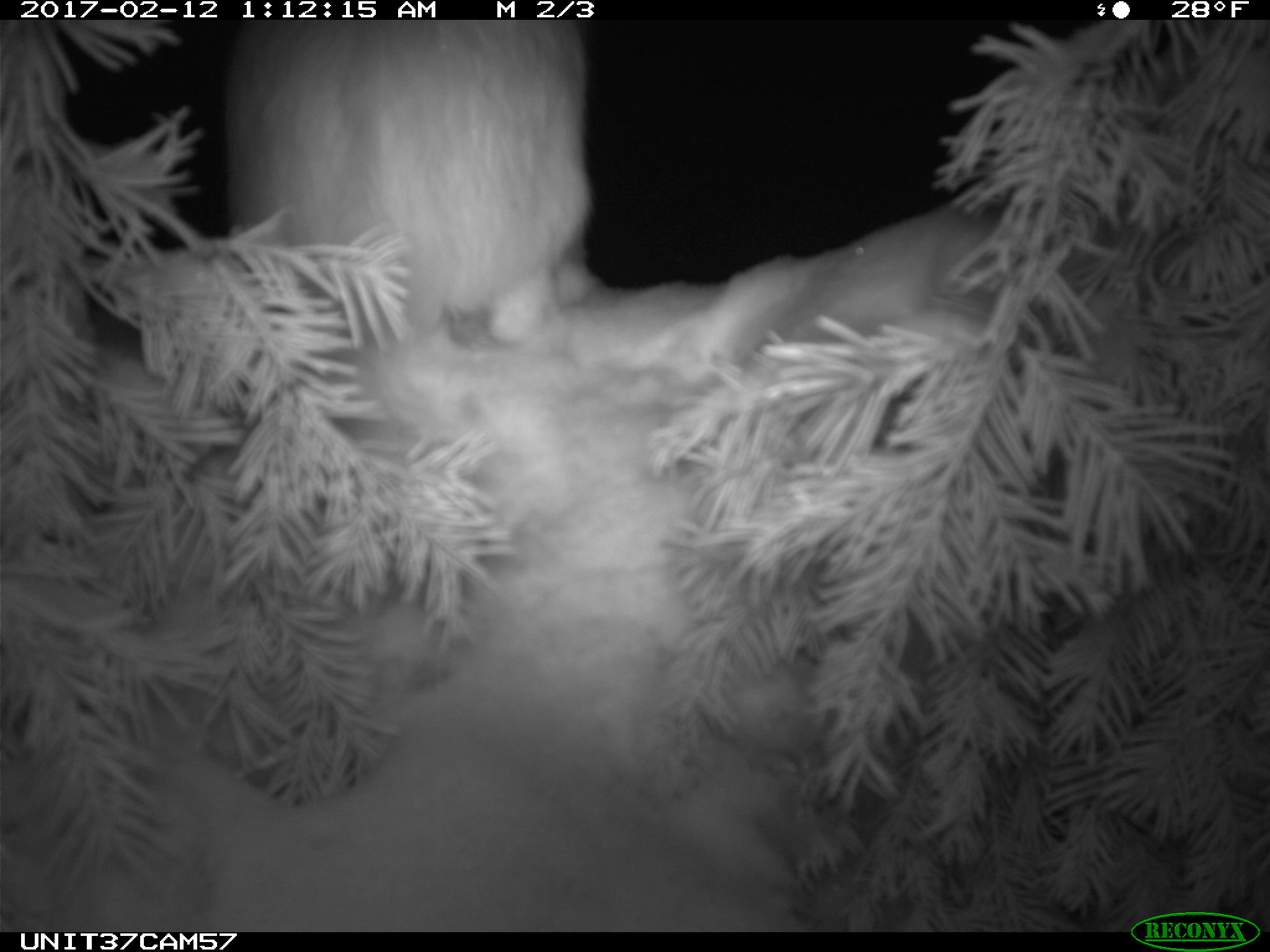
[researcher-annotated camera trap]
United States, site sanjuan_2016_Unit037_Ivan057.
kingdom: Animalia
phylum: Chordata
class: Mammalia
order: Lagomorpha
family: Leporidae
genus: Lepus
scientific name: Lepus americanus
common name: snowshoe hare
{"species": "Lepus americanus (snowshoe hare)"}